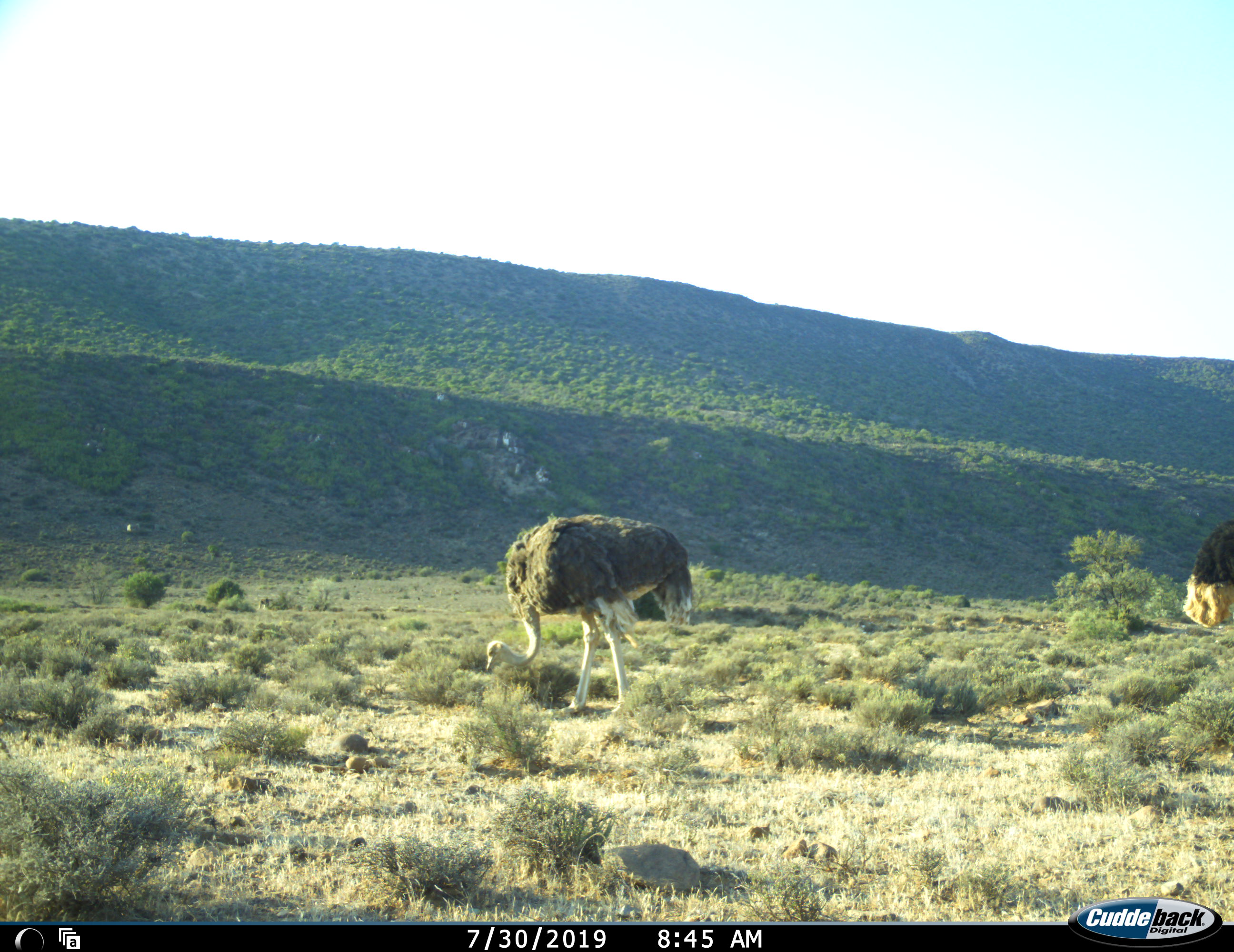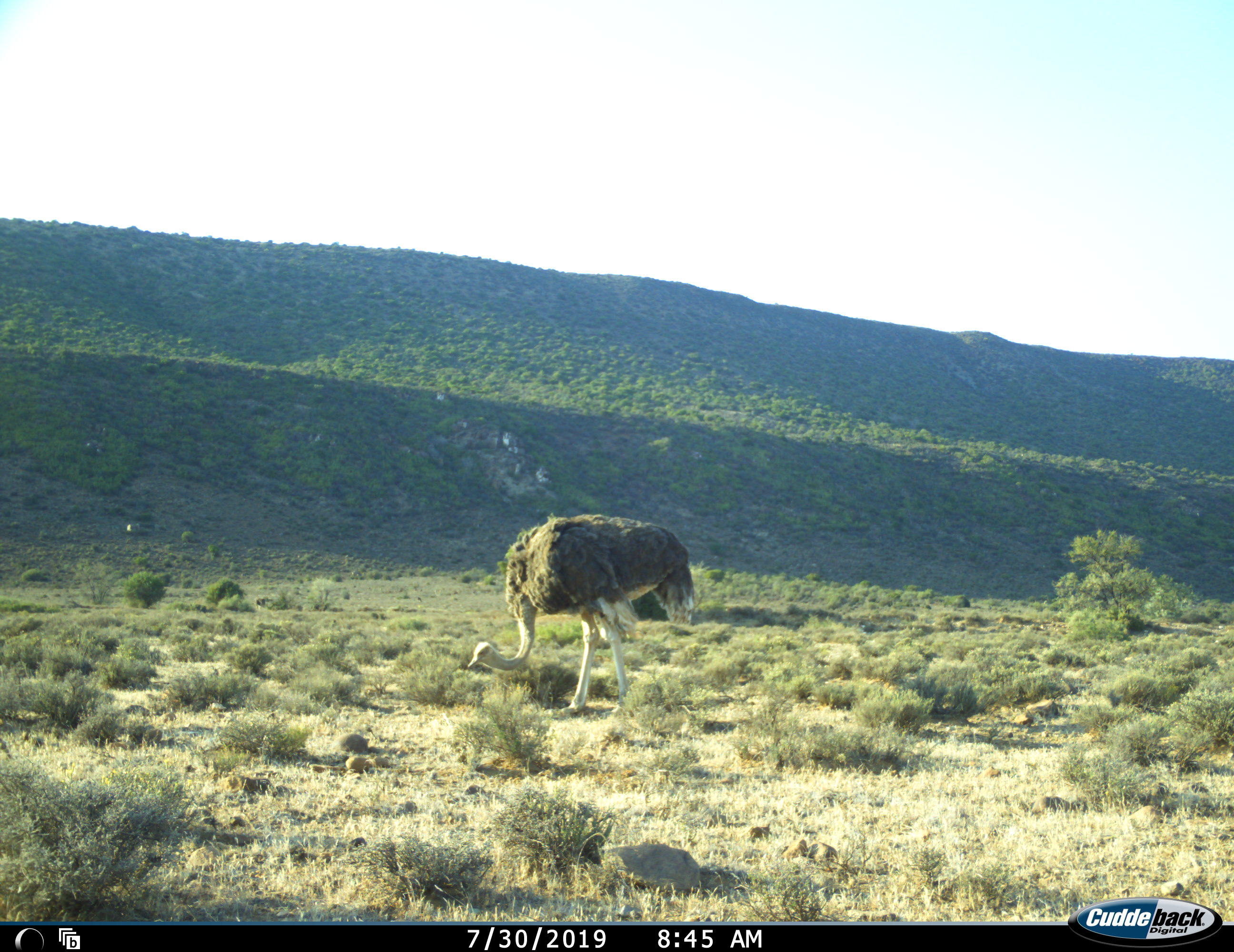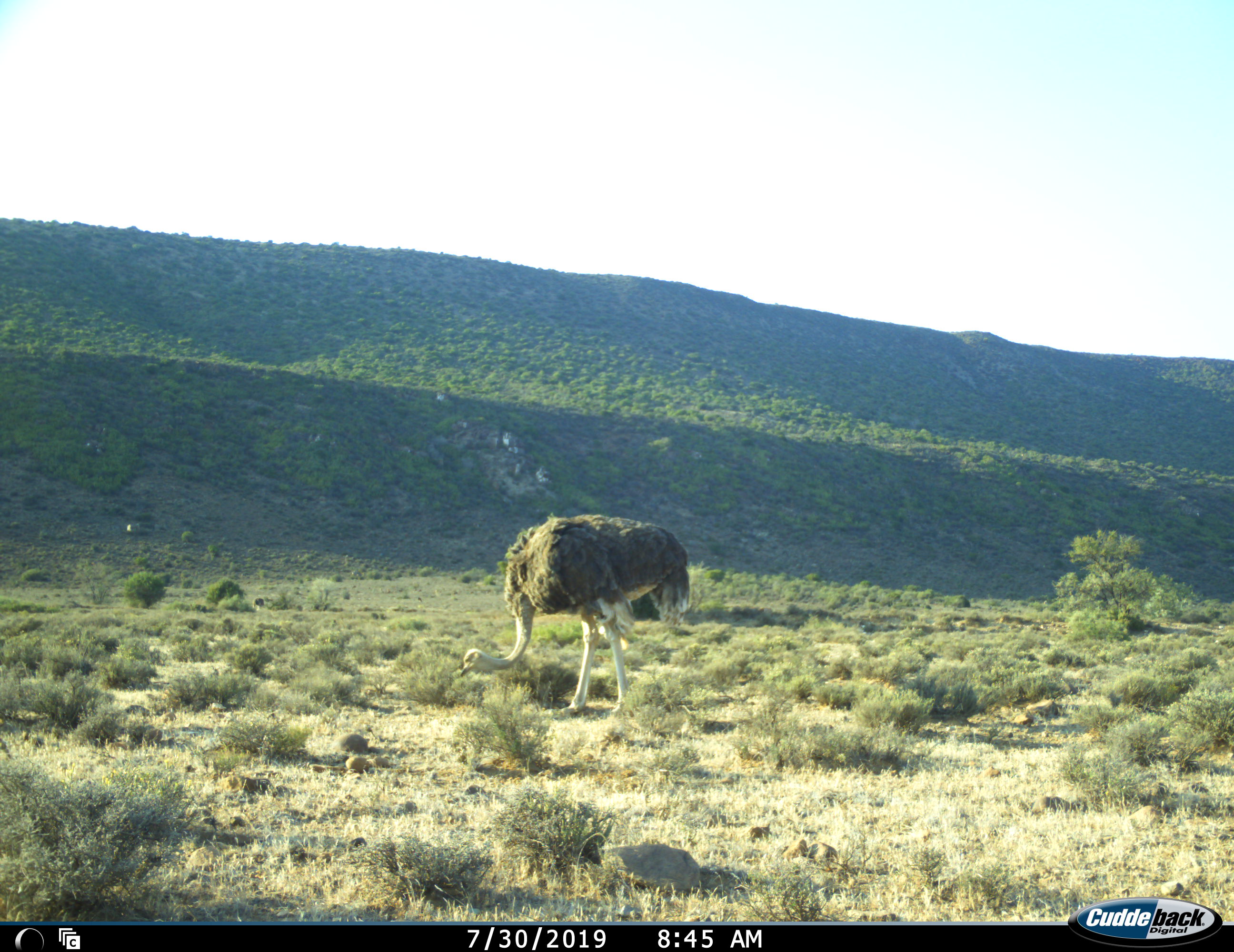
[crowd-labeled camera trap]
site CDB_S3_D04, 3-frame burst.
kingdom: Animalia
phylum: Chordata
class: Aves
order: Struthioniformes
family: Struthionidae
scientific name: Struthionidae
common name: ostrich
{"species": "ostrich (Struthionidae)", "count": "2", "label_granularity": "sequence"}